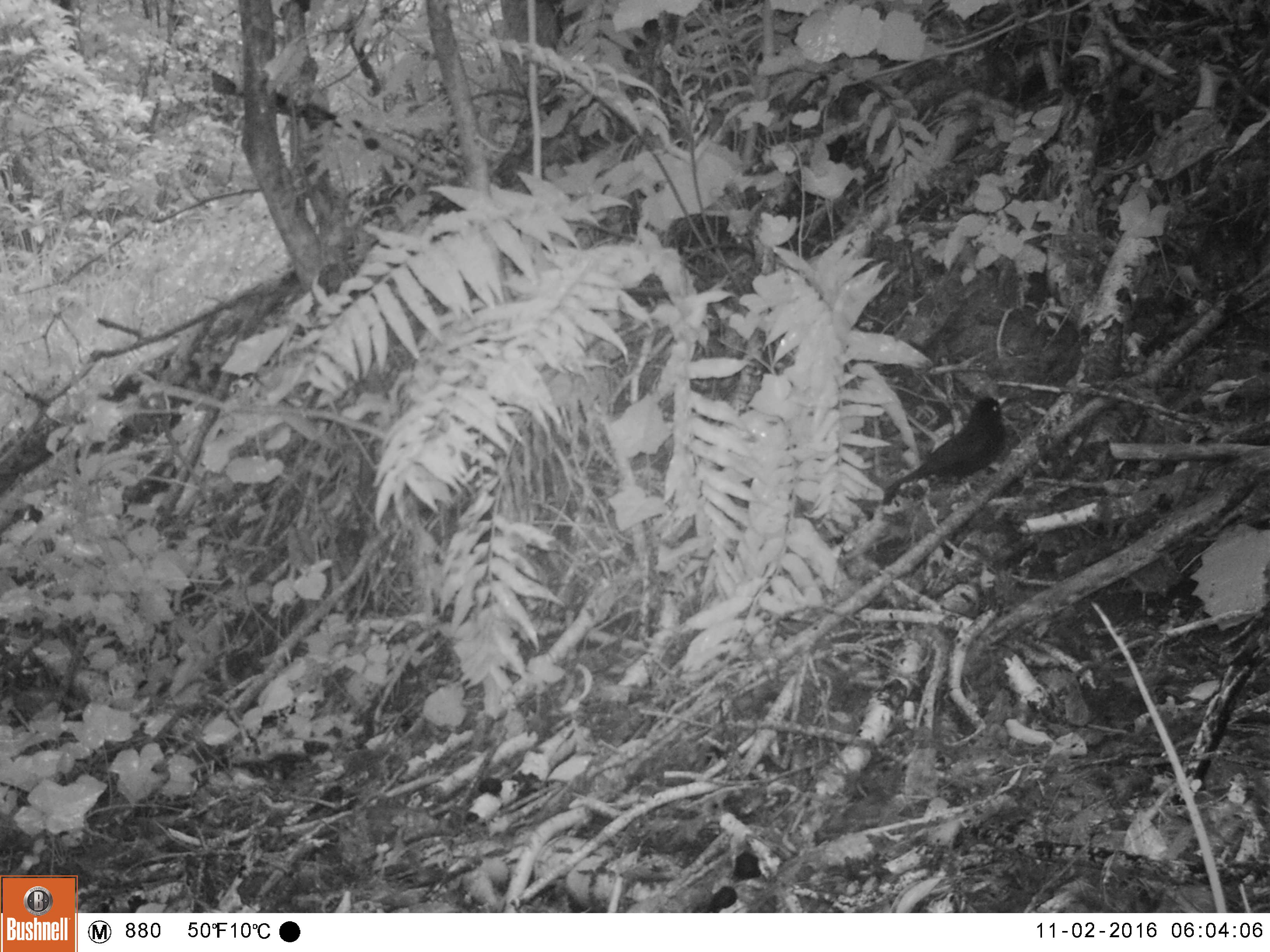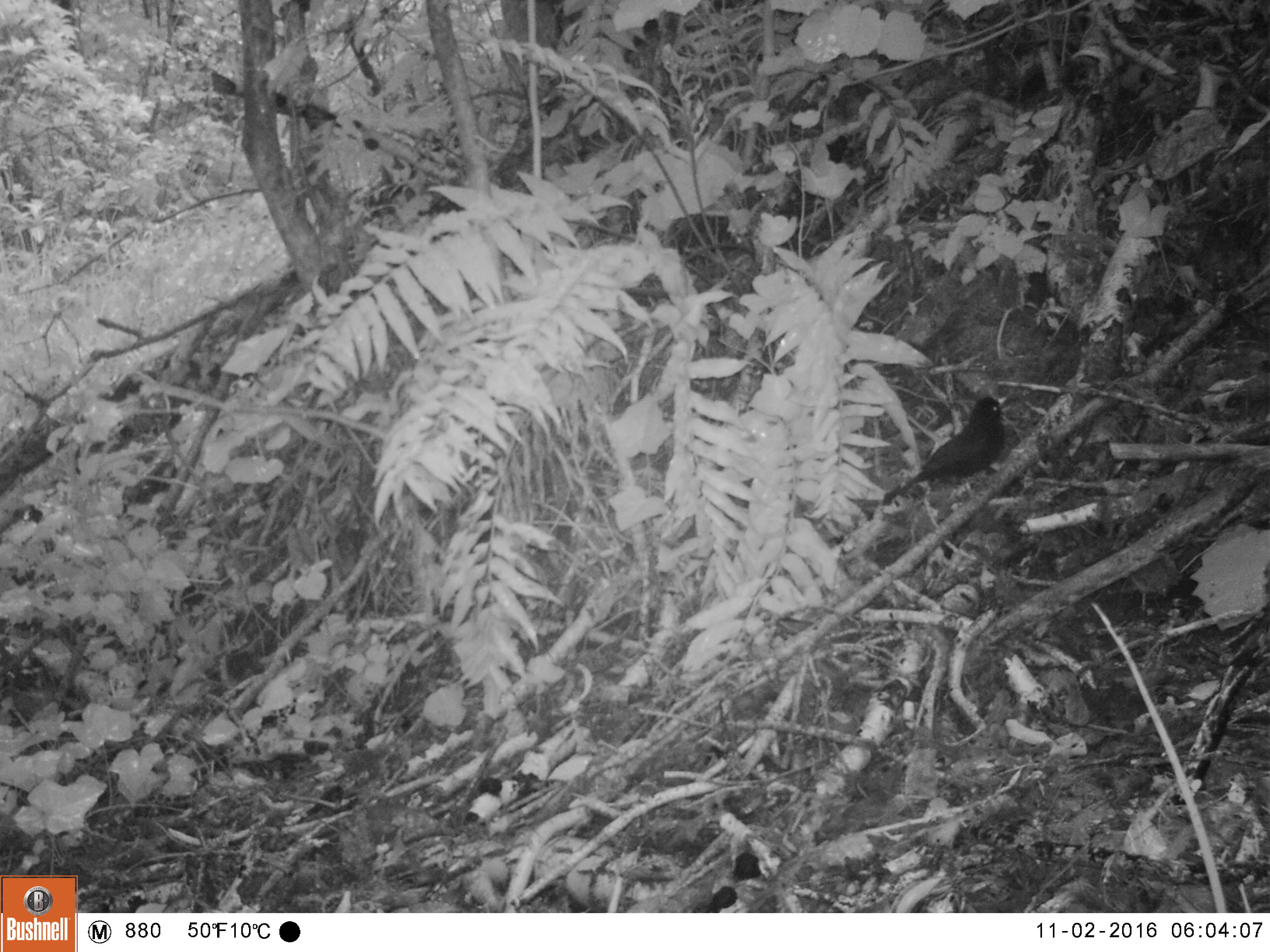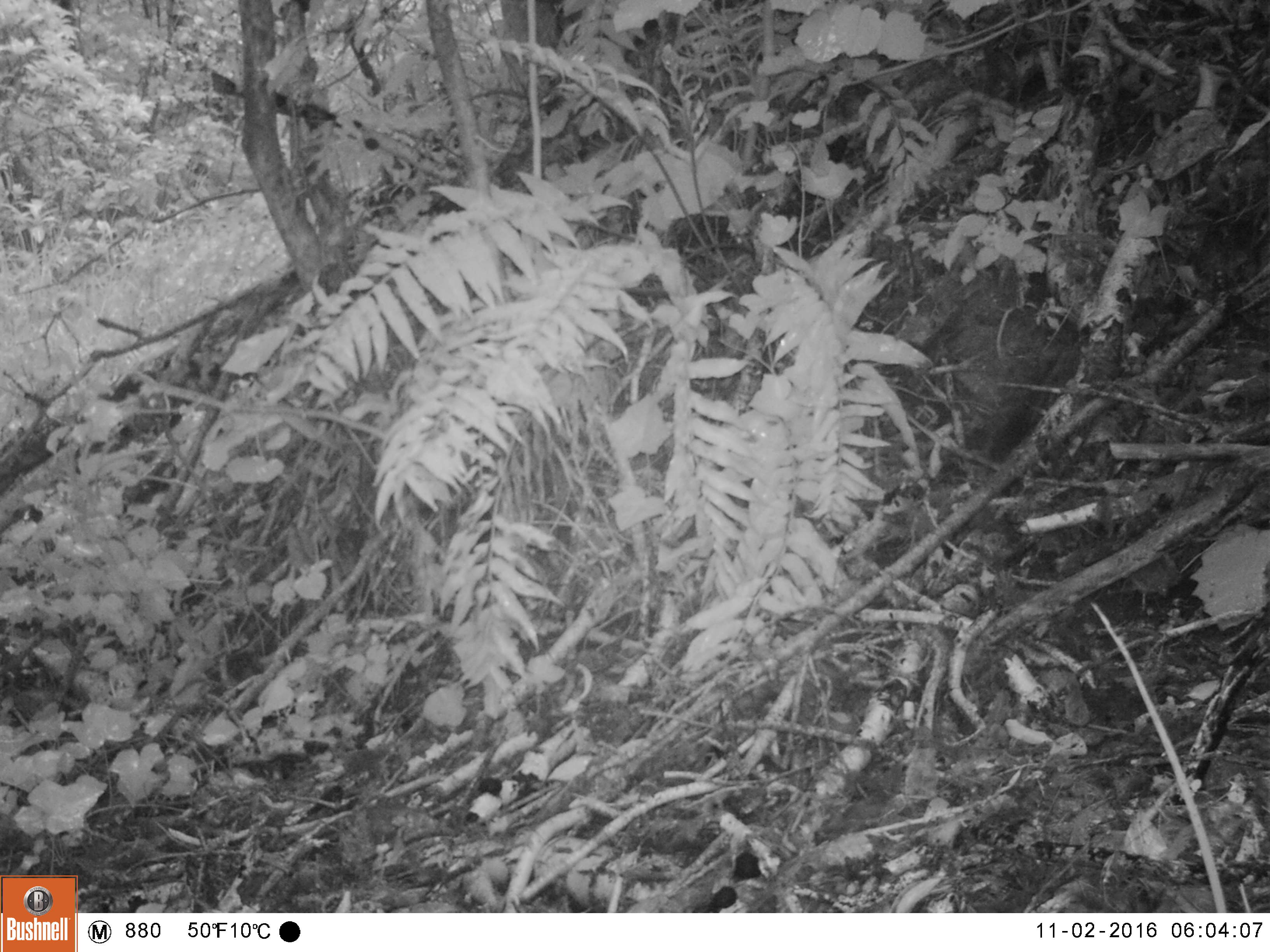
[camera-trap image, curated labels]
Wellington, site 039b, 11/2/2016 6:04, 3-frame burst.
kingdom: Animalia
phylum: Chordata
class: Aves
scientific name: Aves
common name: bird